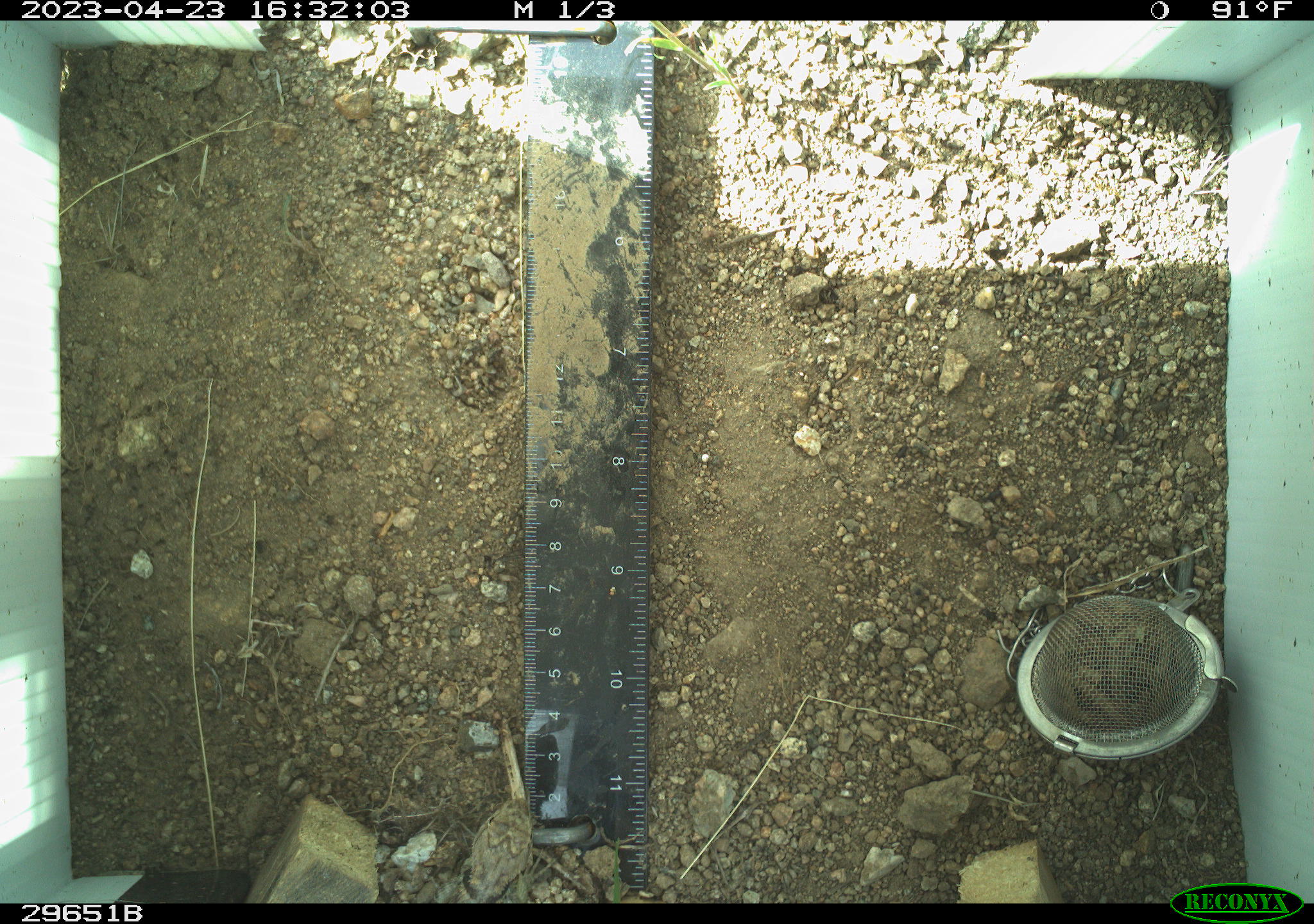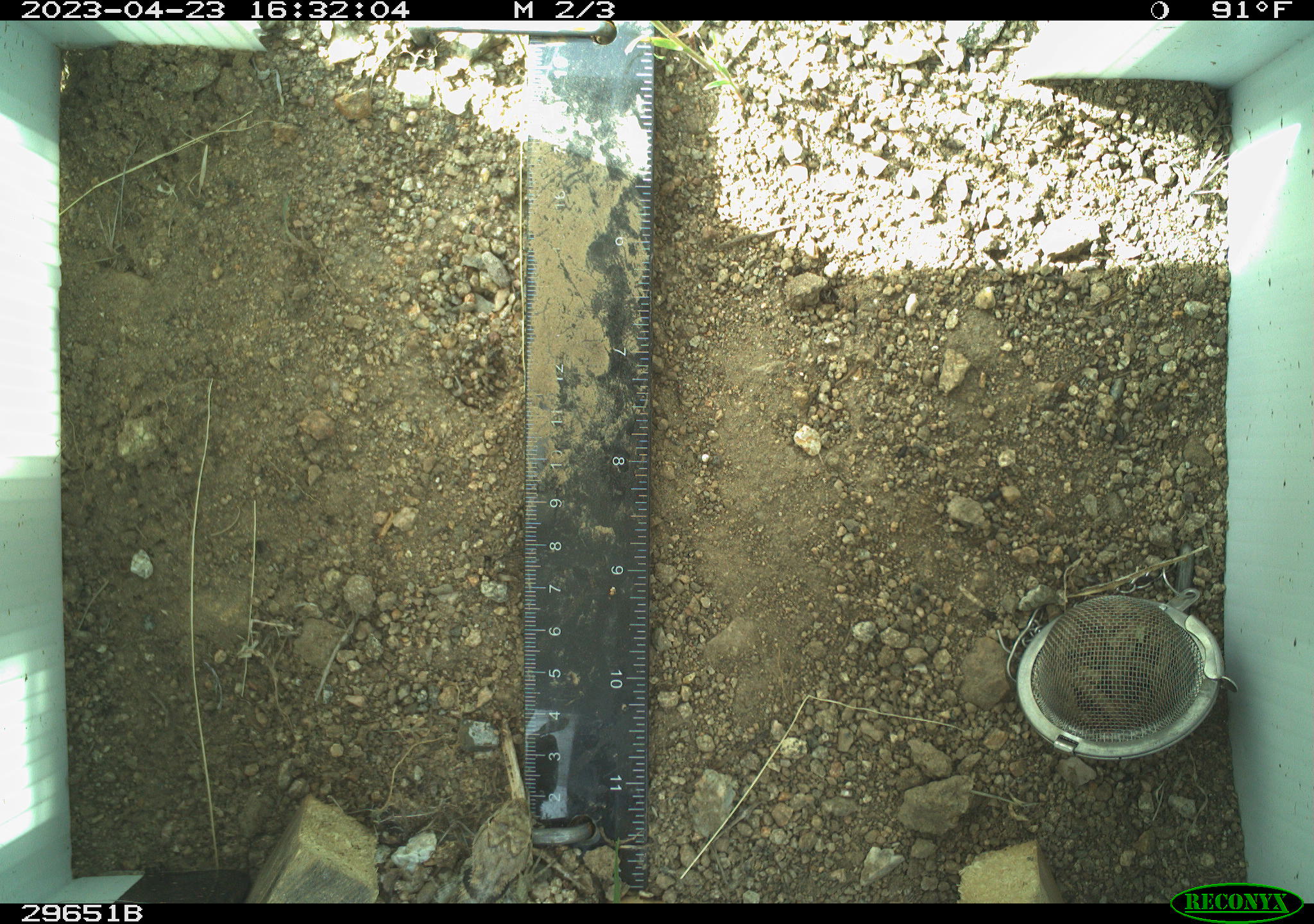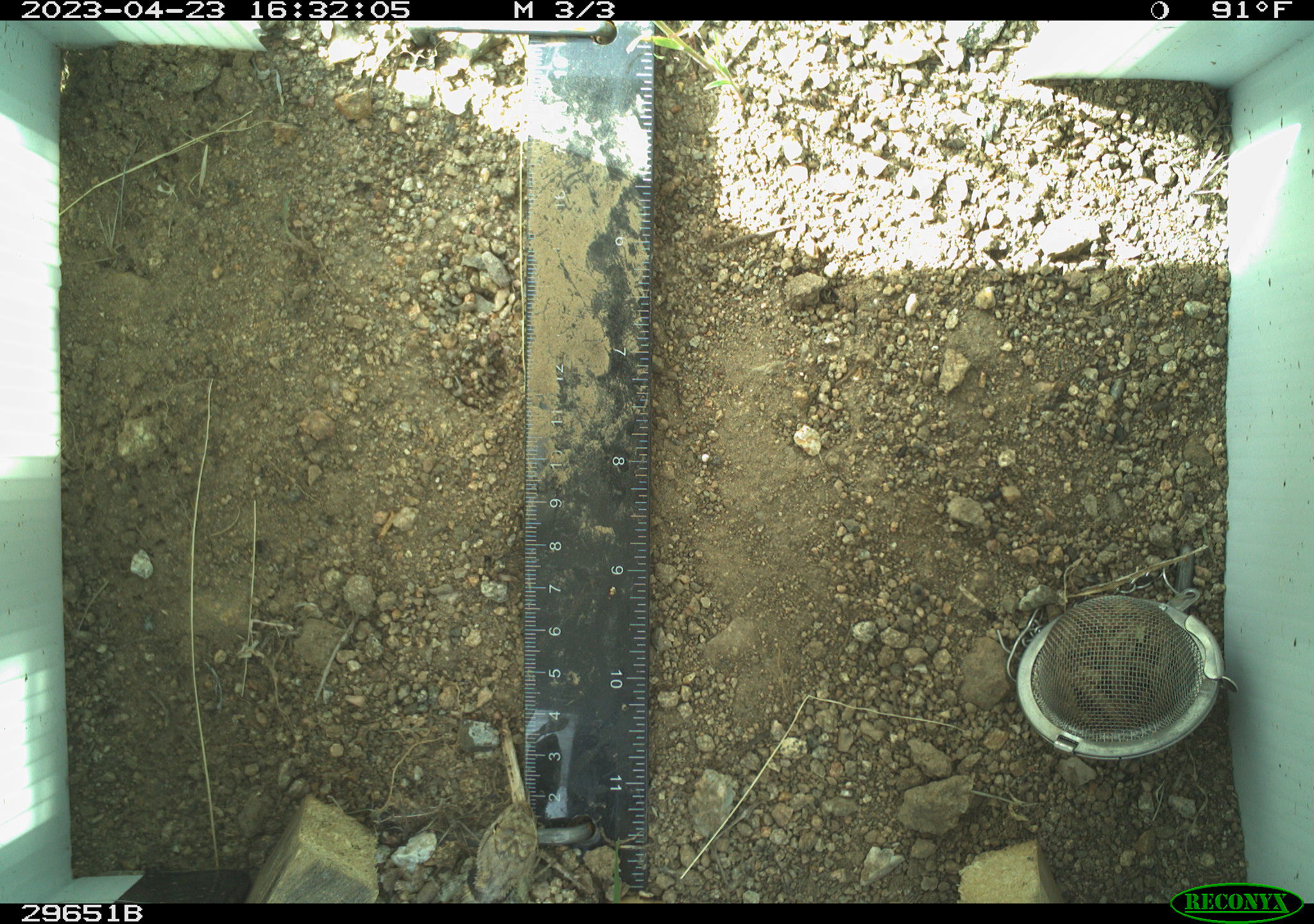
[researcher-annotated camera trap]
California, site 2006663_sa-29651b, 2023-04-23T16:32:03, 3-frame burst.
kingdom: Animalia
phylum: Chordata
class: Reptilia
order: Squamata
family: Phrynosomatidae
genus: Sceloporus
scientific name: Sceloporus uniformis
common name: yellow-backed spiny lizard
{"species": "yellow-backed spiny lizard (Sceloporus uniformis)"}